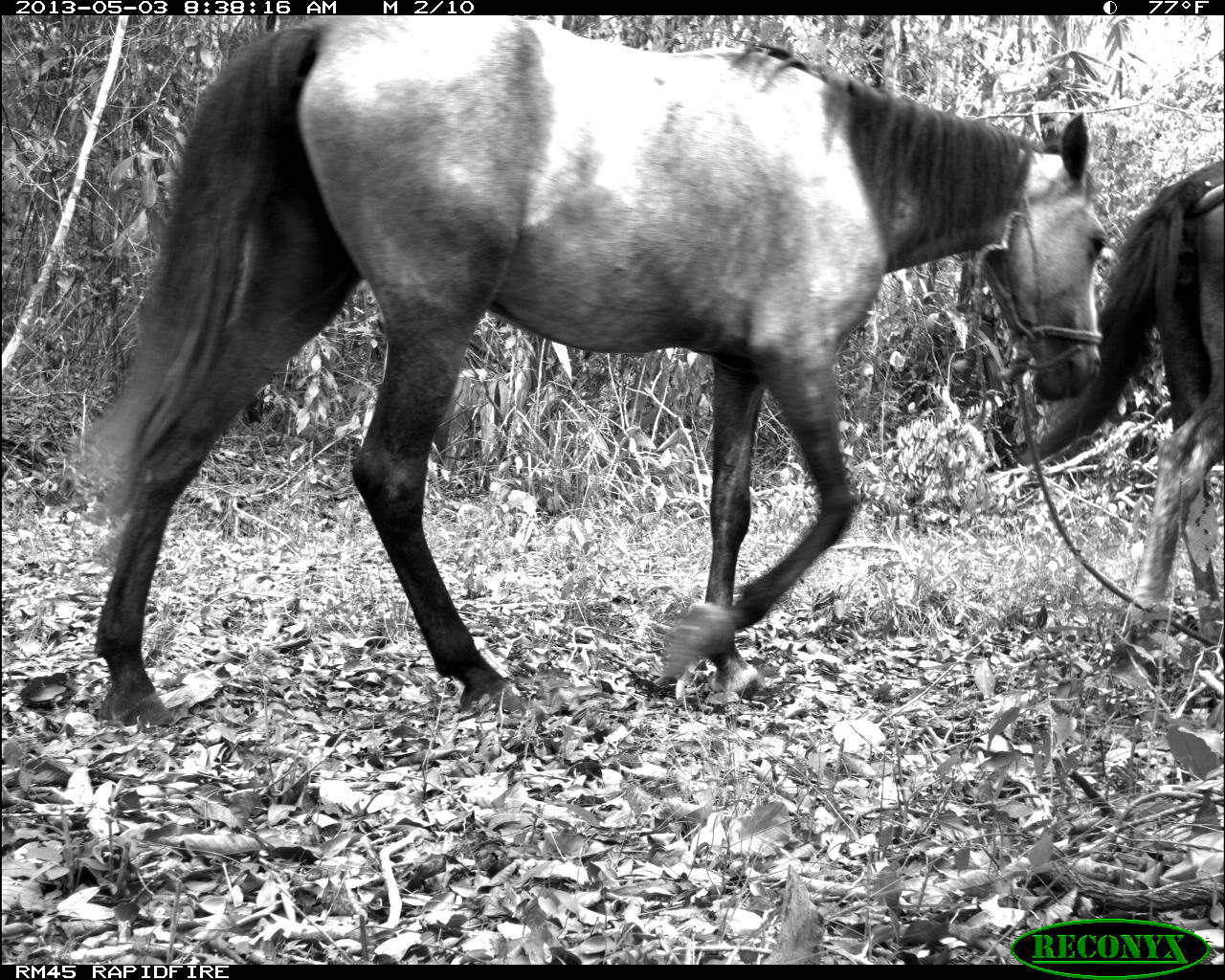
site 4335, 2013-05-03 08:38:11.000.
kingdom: Animalia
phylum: Chordata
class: Mammalia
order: Perissodactyla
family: Equidae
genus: Equus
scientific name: Equus ferus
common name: wild horse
Equus ferus (wild horse), count 1.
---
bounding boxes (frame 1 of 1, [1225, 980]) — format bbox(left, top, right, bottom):
equus ferus: bbox(78, 15, 1107, 727); bbox(1017, 157, 1225, 640)